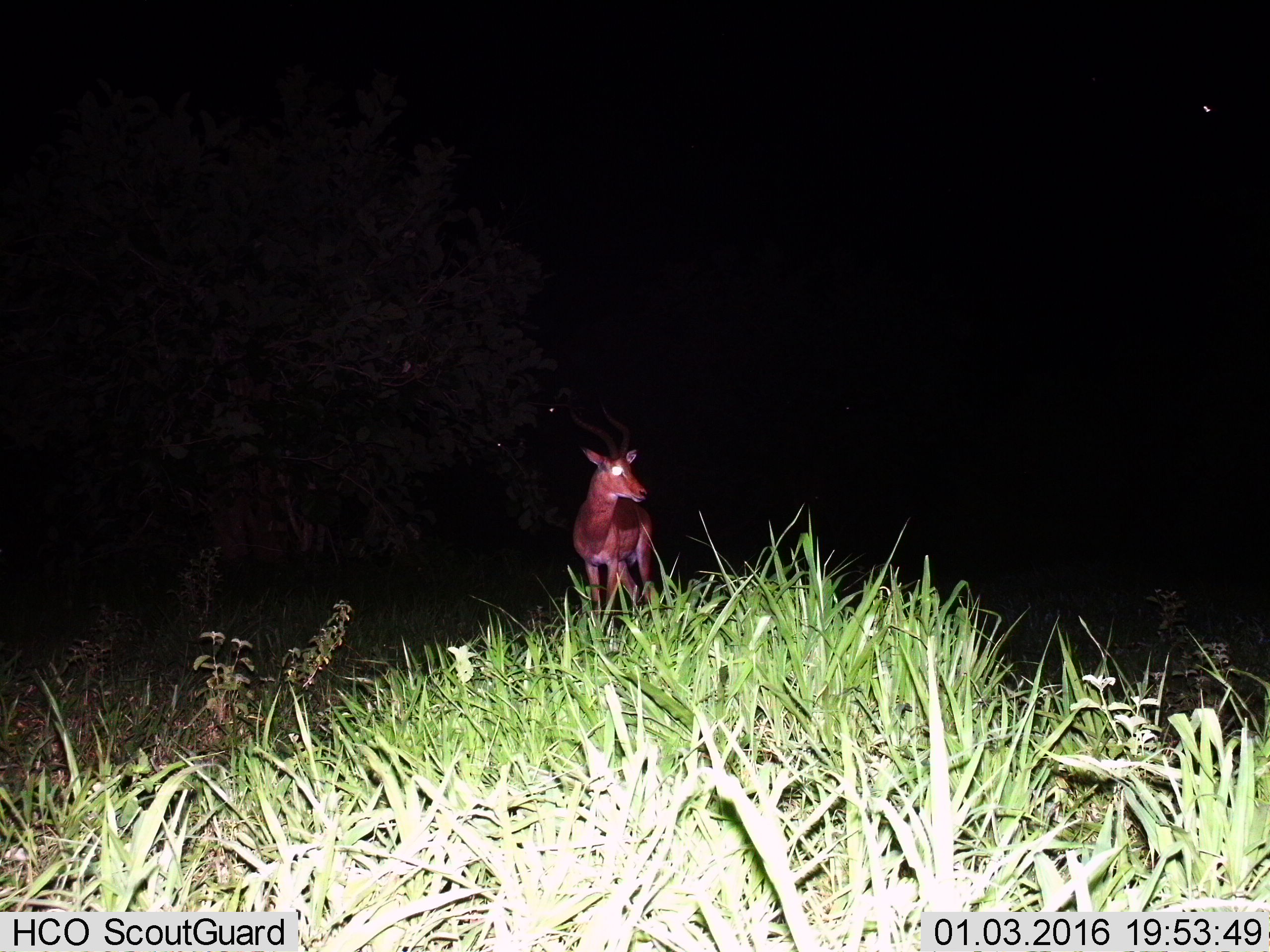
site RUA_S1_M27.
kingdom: Animalia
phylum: Chordata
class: Mammalia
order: Artiodactyla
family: Bovidae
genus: Aepyceros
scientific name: Aepyceros melampus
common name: impala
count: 1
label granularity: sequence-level